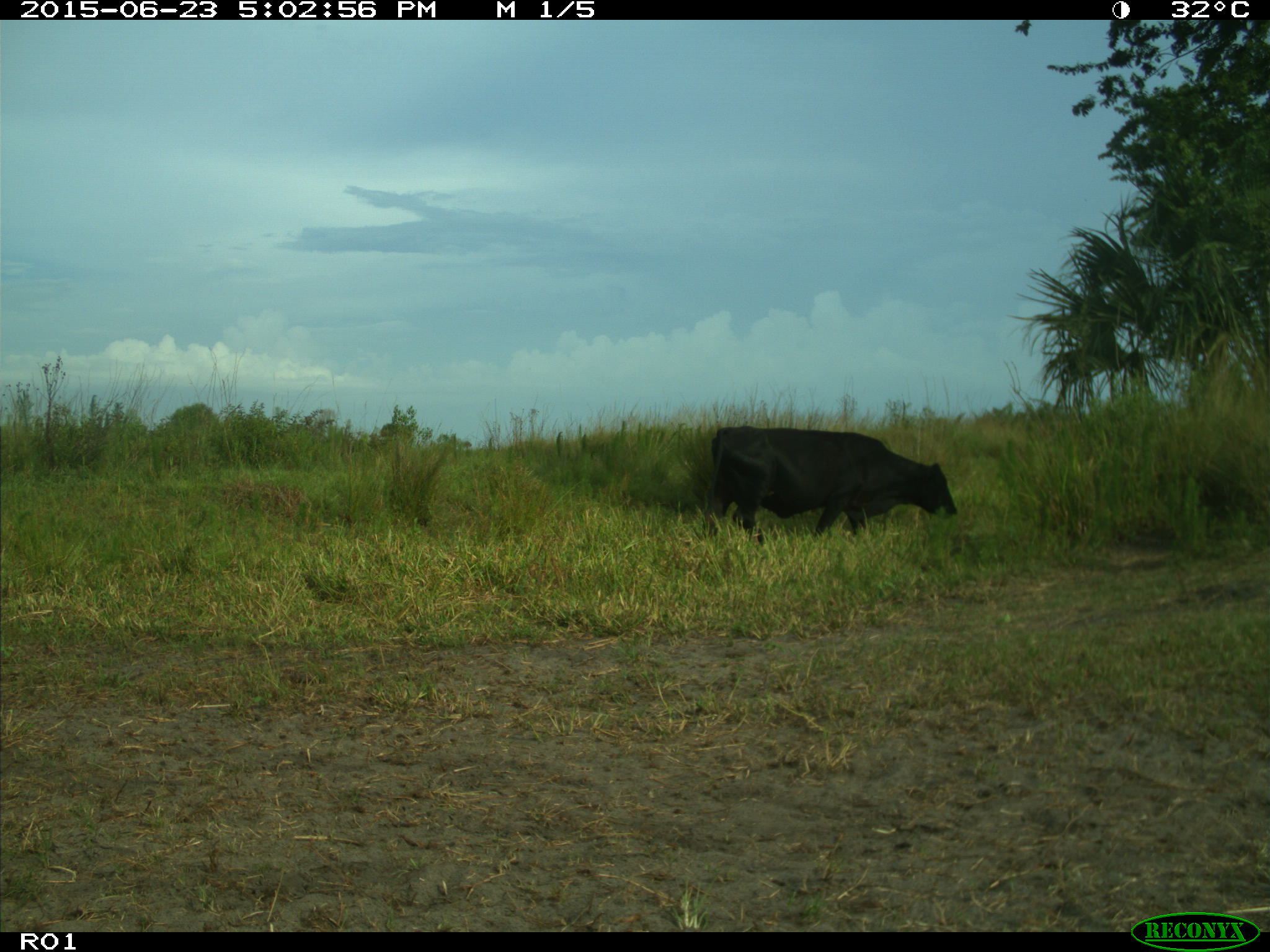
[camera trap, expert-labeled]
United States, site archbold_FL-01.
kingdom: Animalia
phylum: Chordata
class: Mammalia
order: Artiodactyla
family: Bovidae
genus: Bos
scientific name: Bos taurus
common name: domestic cow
Bos taurus (domestic cow).